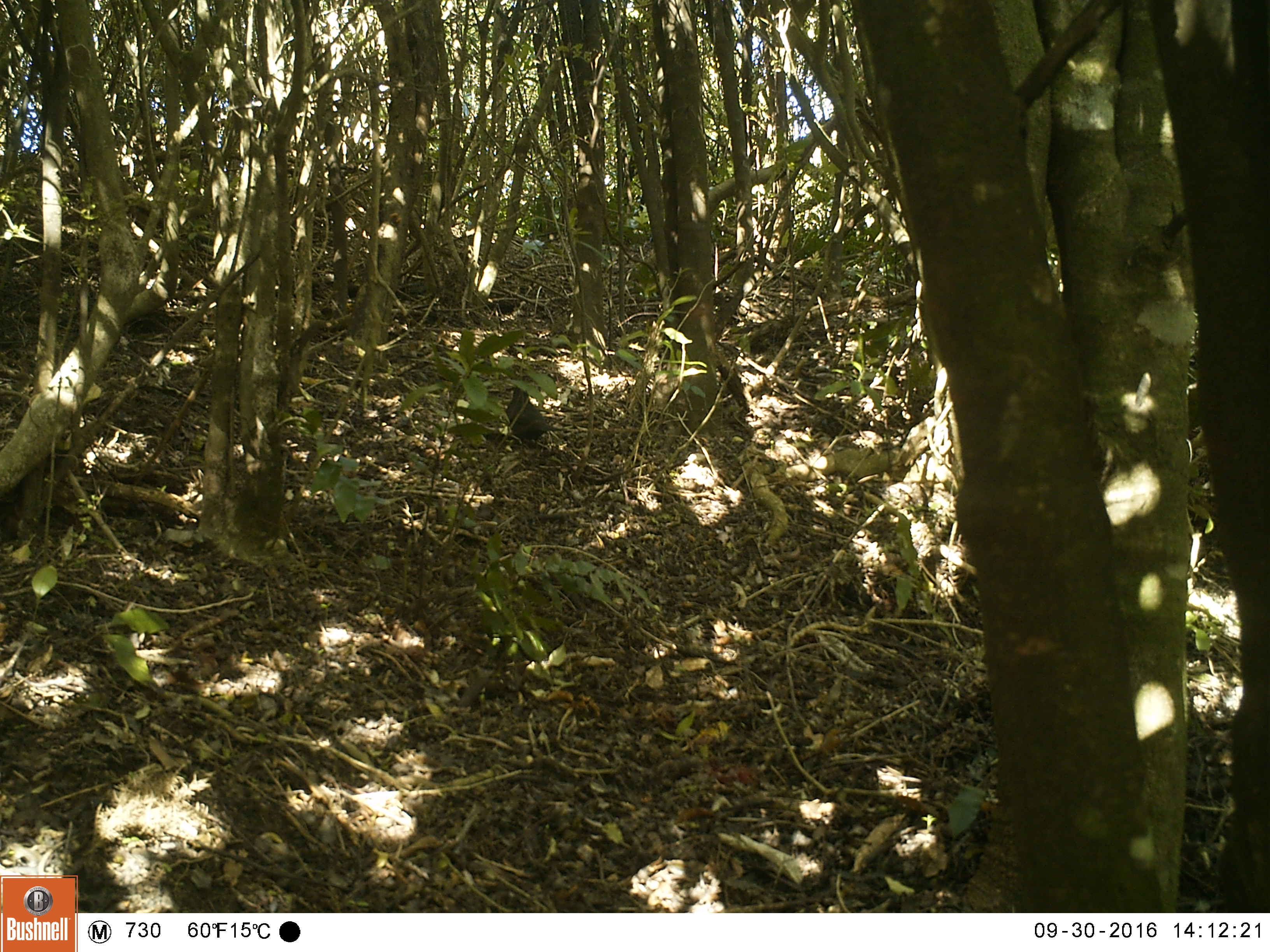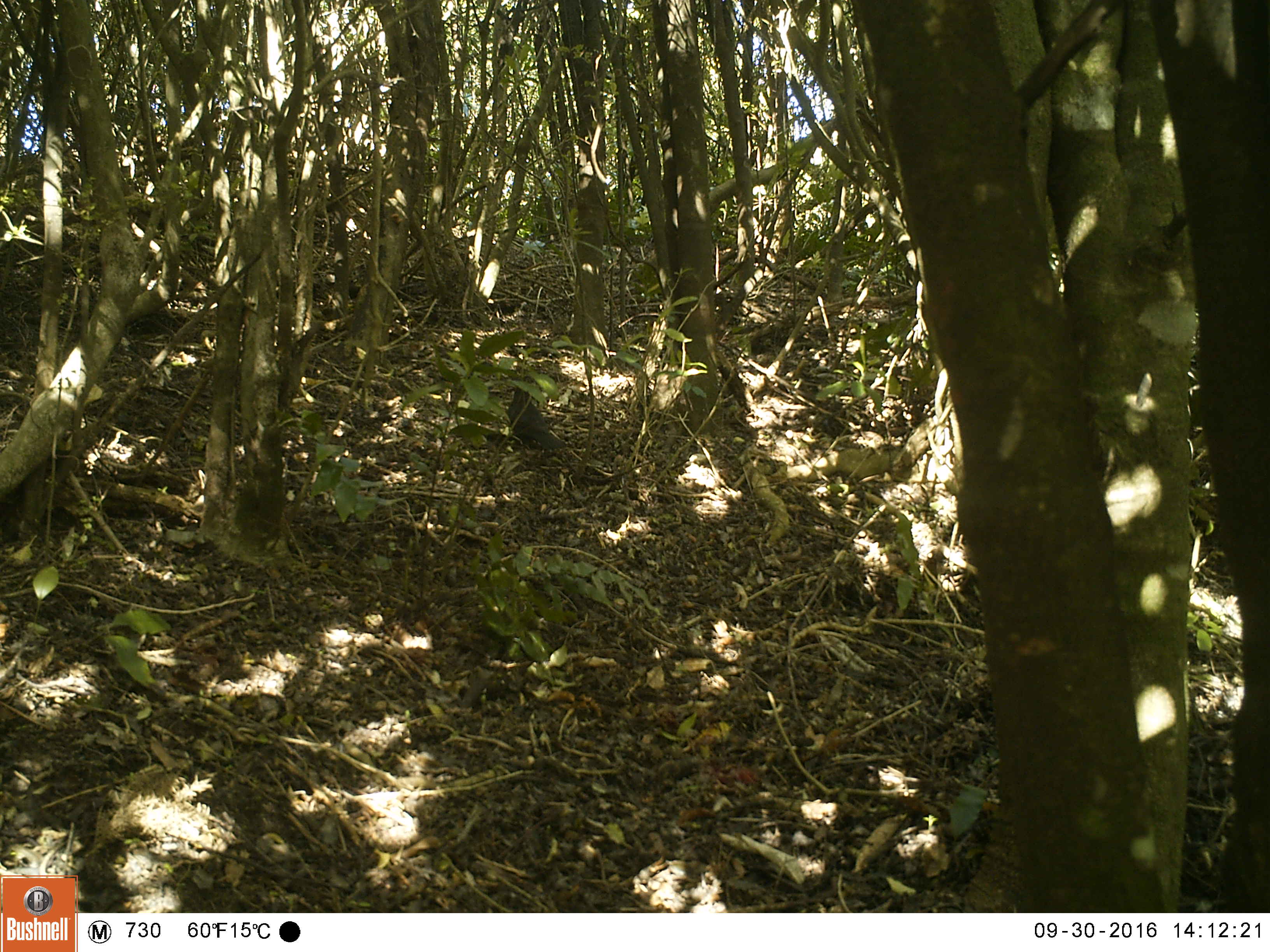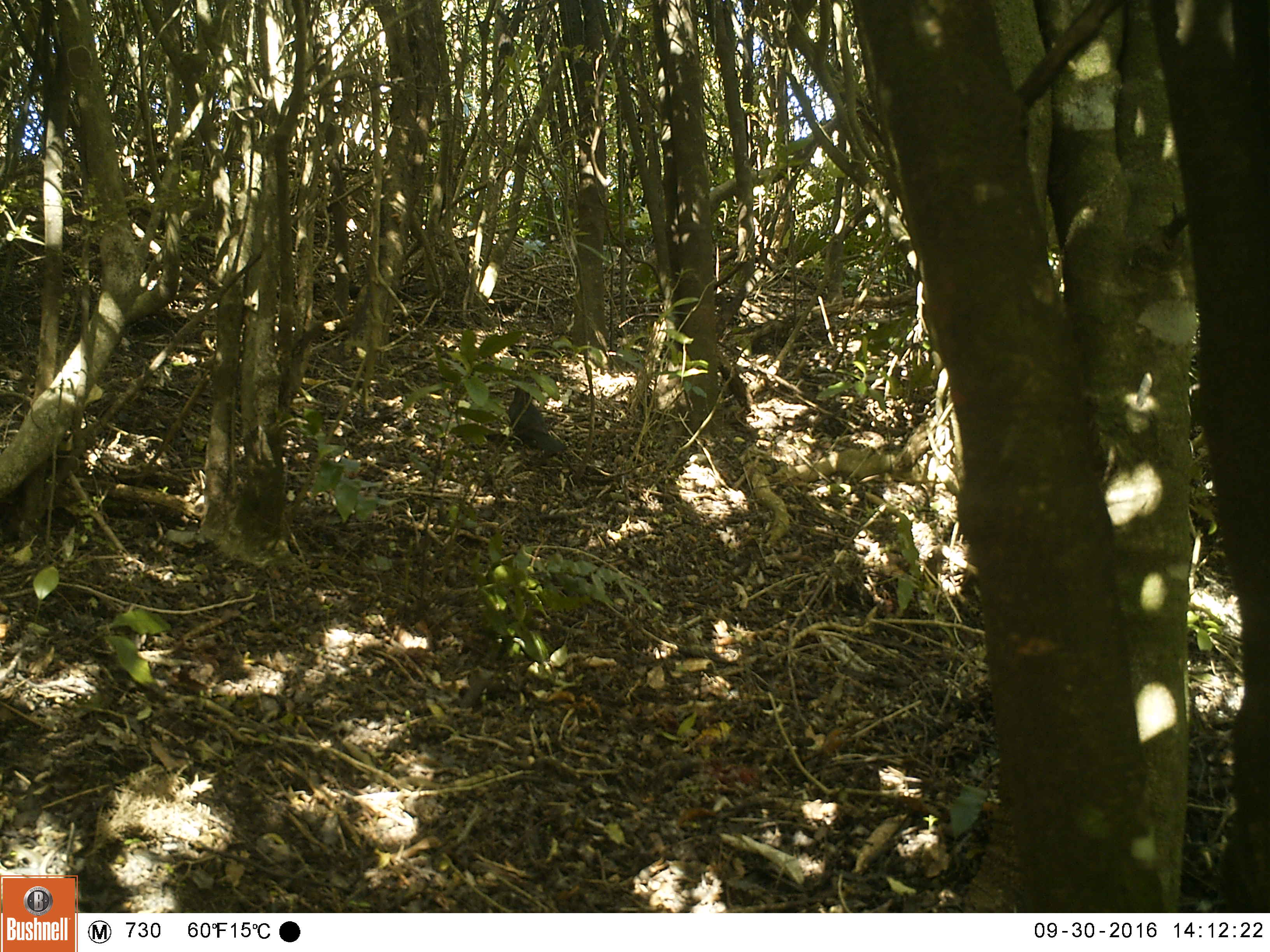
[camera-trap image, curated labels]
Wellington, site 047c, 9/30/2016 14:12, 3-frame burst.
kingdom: Animalia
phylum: Chordata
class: Aves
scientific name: Aves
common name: bird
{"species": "bird (Aves)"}